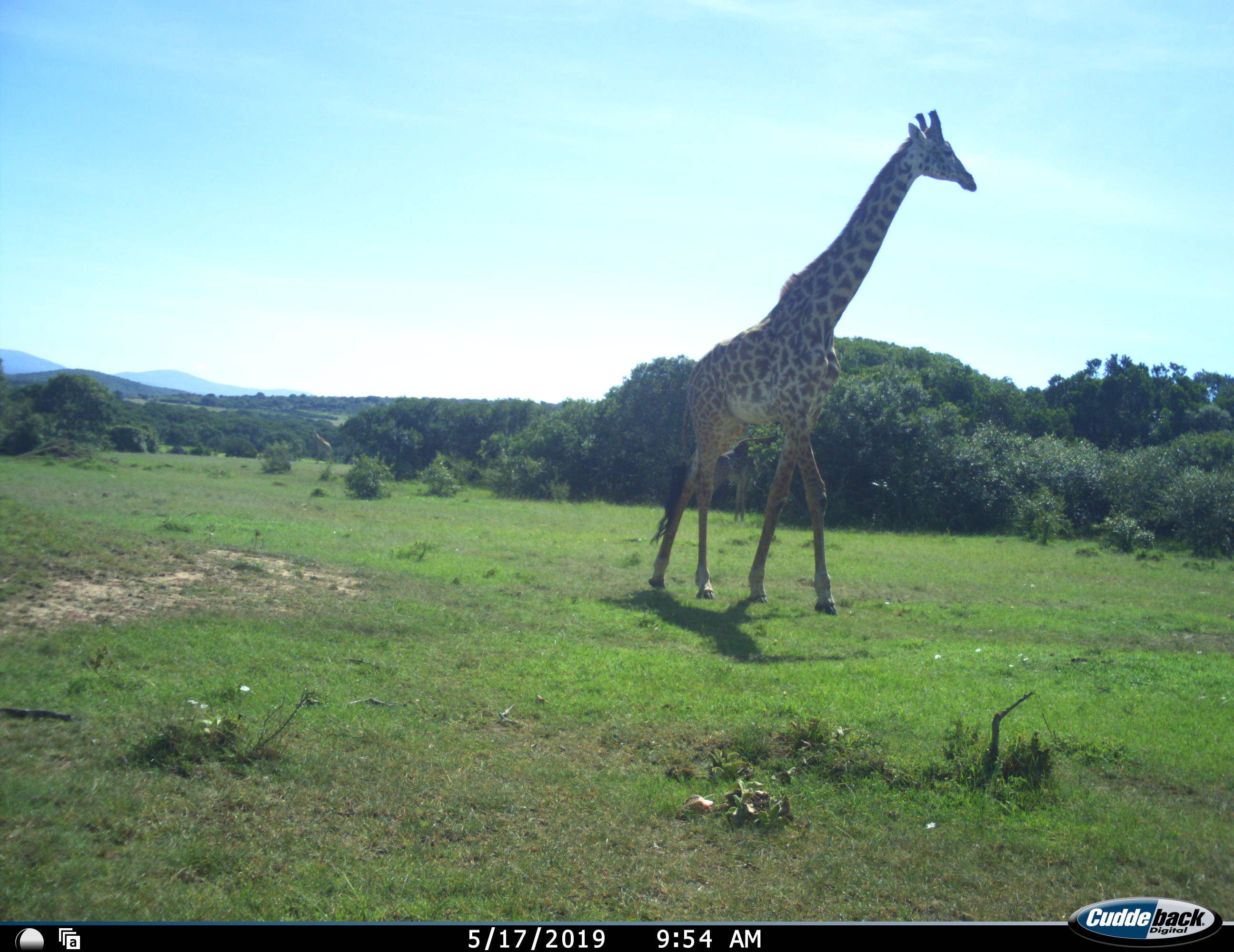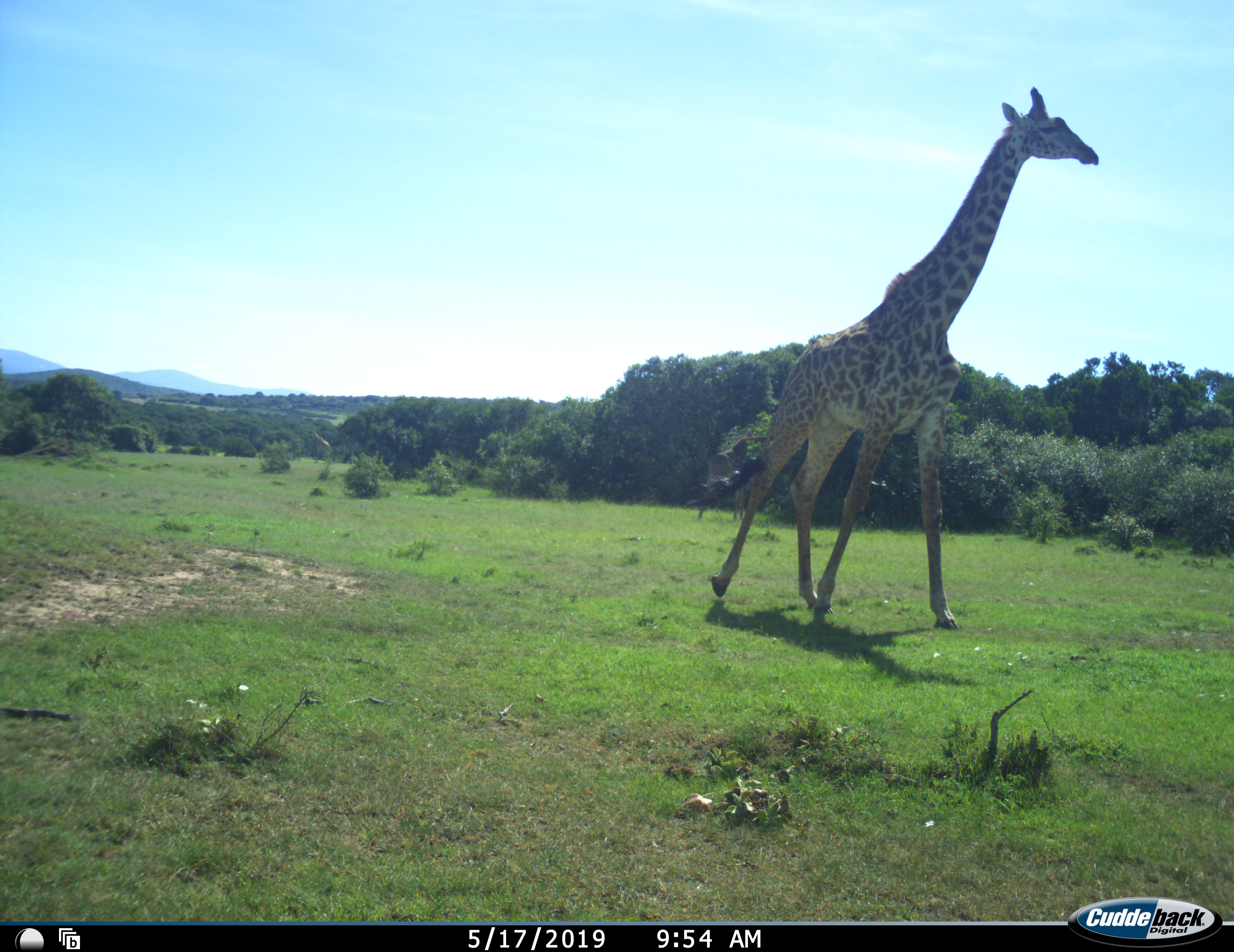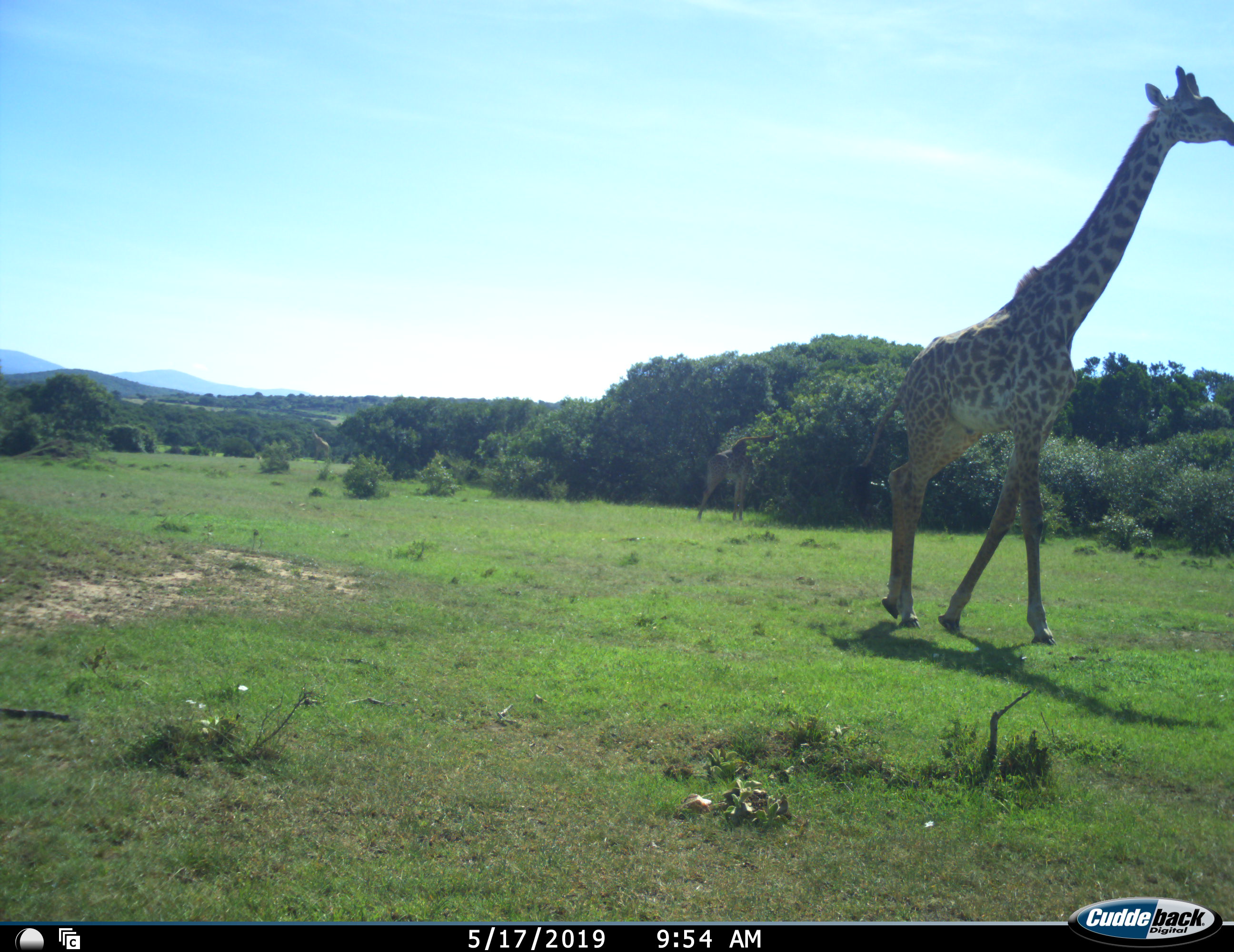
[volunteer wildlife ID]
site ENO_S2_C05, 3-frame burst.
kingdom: Animalia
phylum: Chordata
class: Mammalia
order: Artiodactyla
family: Giraffidae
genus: Giraffa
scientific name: Giraffa camelopardalis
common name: giraffe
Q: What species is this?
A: Giraffe (Giraffa camelopardalis).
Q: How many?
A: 2.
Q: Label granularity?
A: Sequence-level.